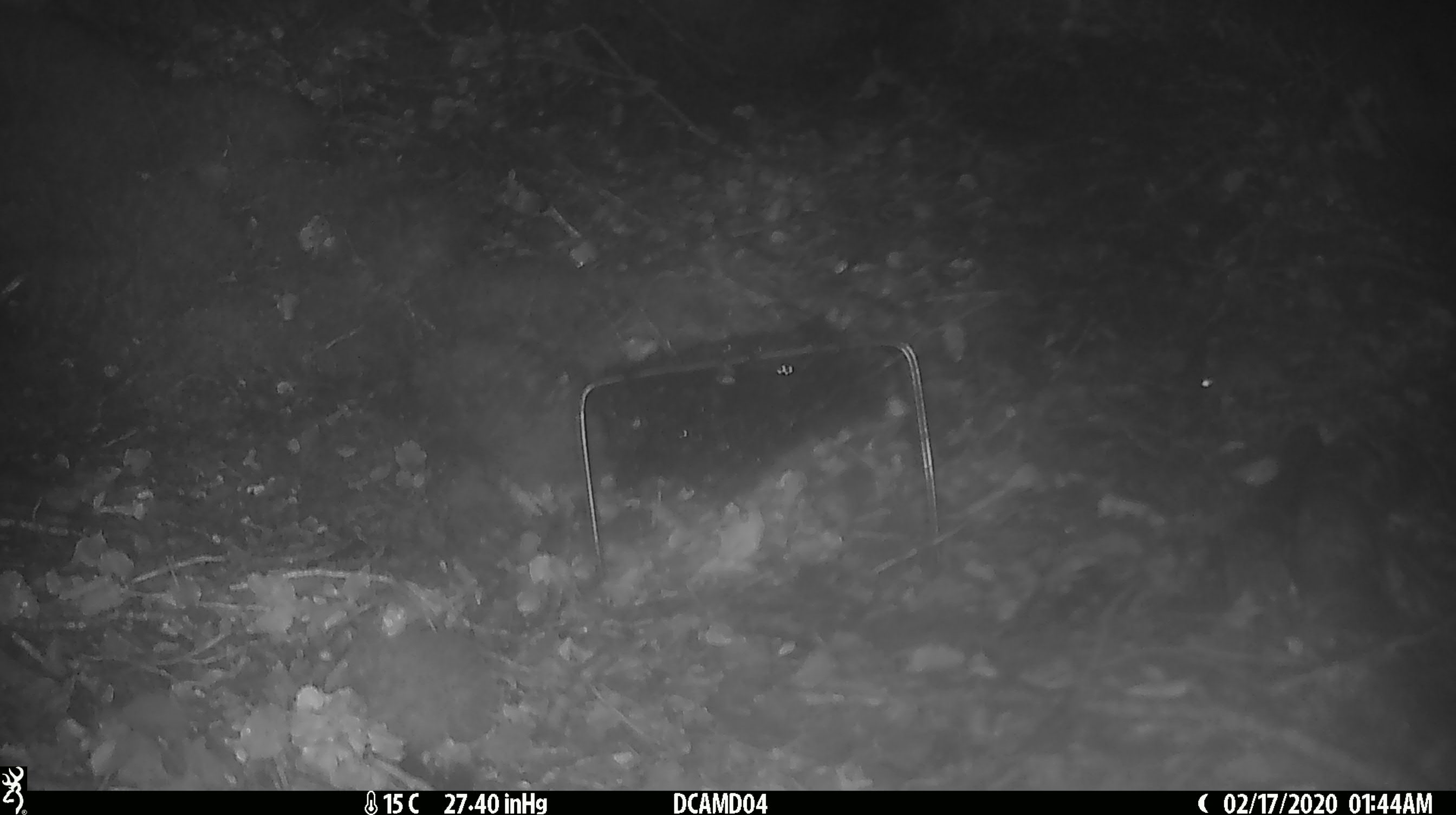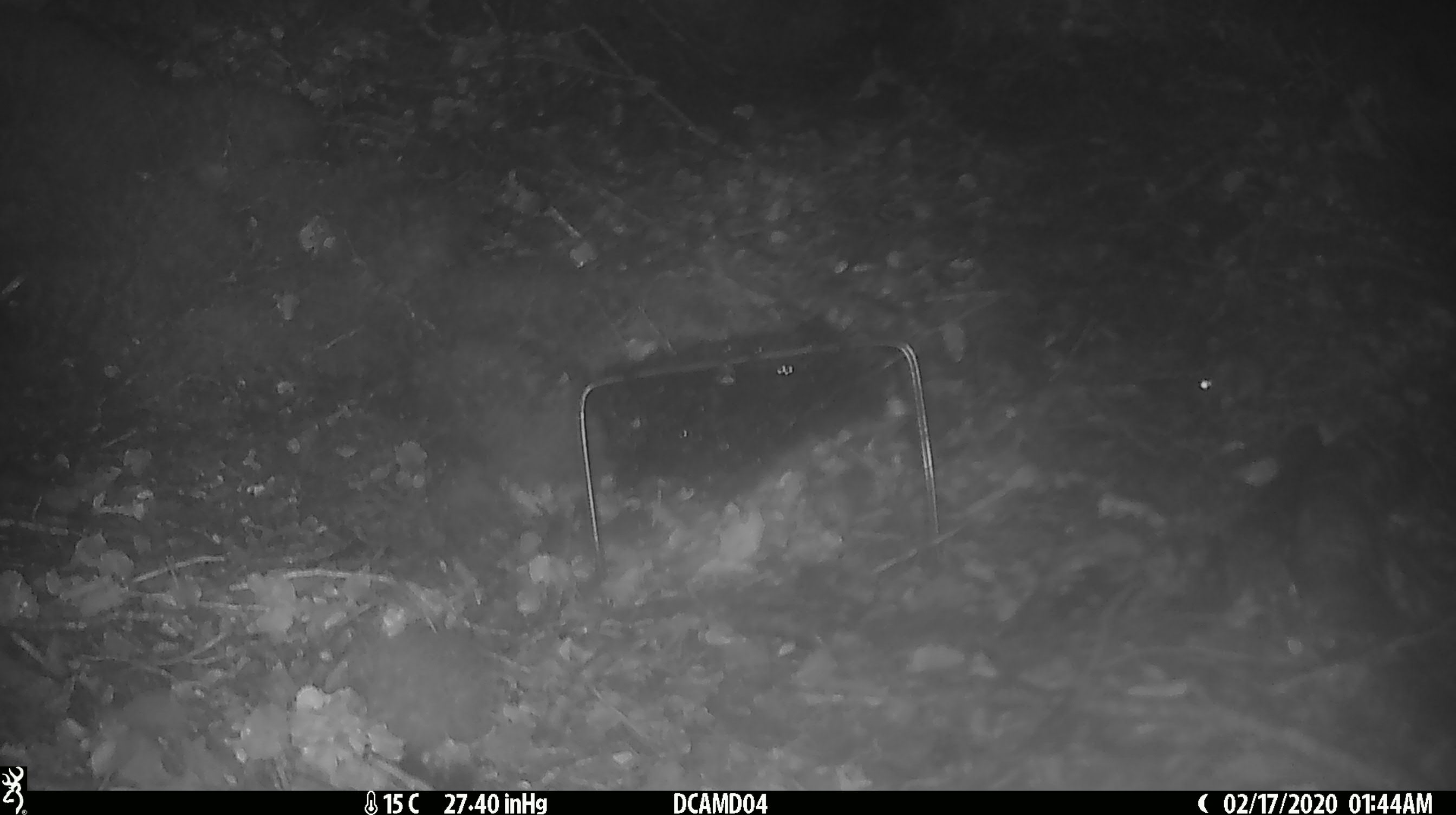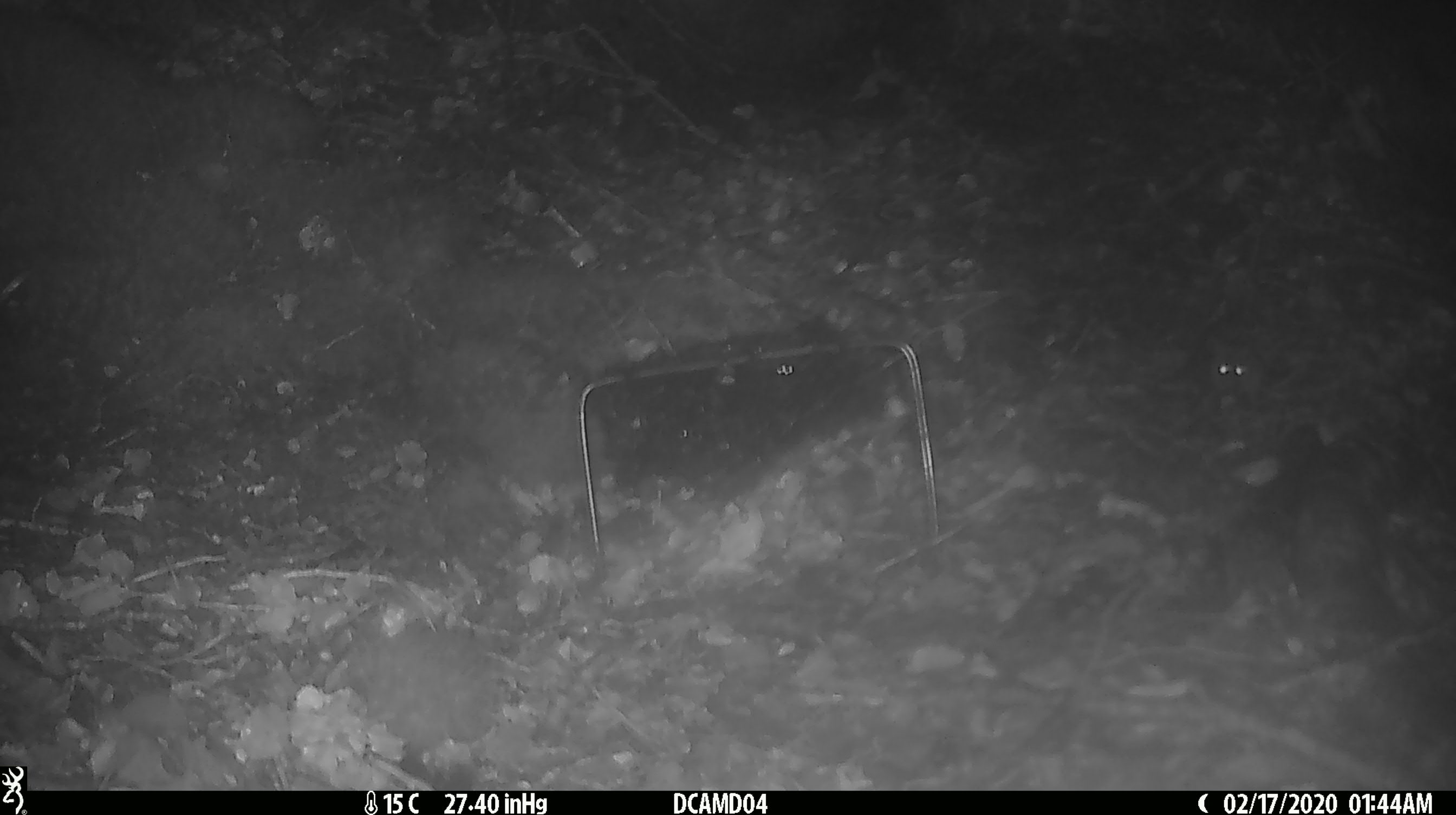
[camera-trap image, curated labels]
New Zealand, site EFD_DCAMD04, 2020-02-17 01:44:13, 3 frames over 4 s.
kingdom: Animalia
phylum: Chordata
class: Mammalia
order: Rodentia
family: Muridae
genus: Mus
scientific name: Mus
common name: mouse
Mouse (Mus).